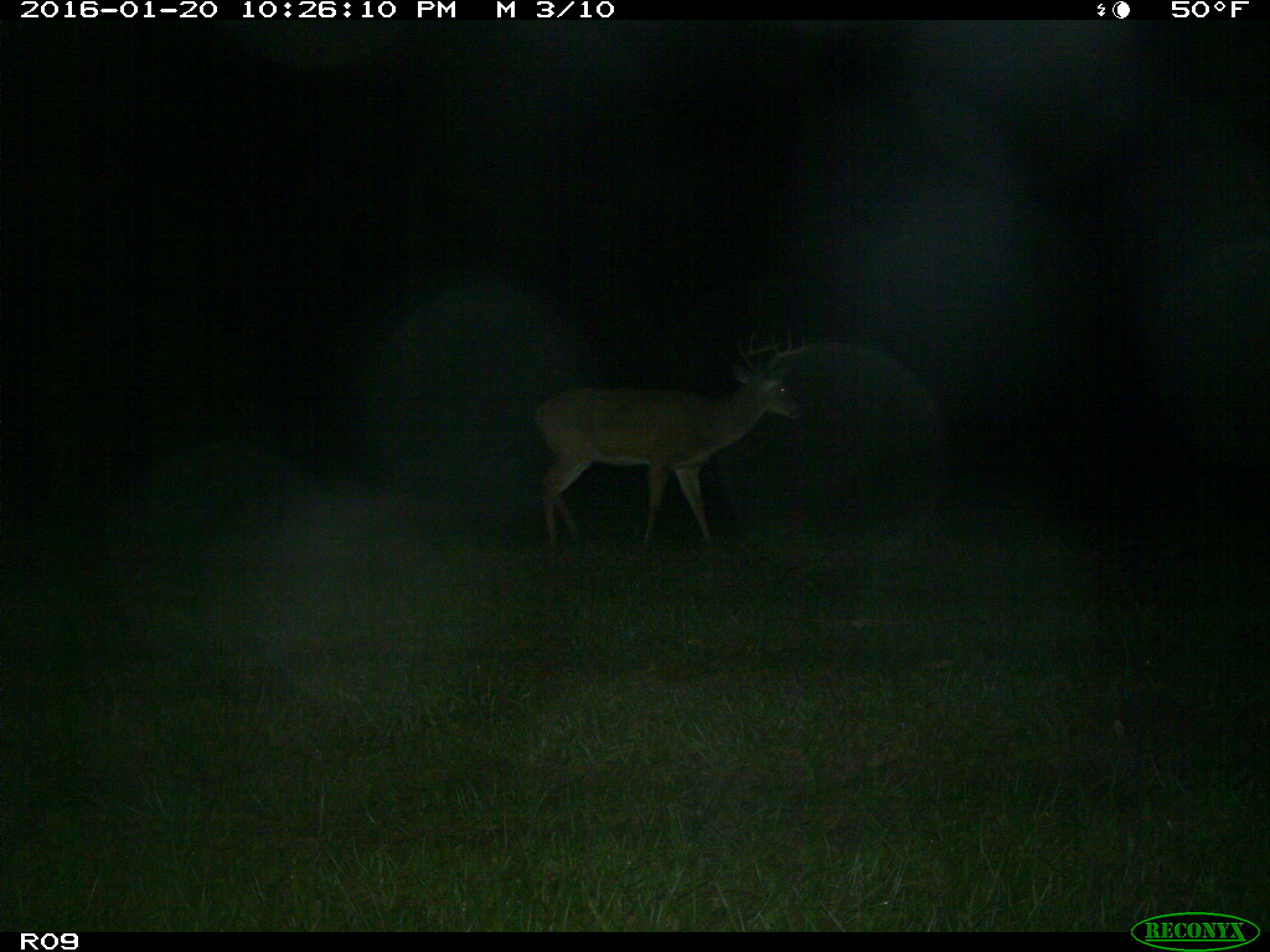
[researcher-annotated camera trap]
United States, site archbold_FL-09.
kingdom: Animalia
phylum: Chordata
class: Mammalia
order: Artiodactyla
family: Cervidae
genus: Odocoileus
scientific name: Odocoileus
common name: deer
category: unidentified deer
Unidentified deer (deer) (Odocoileus).